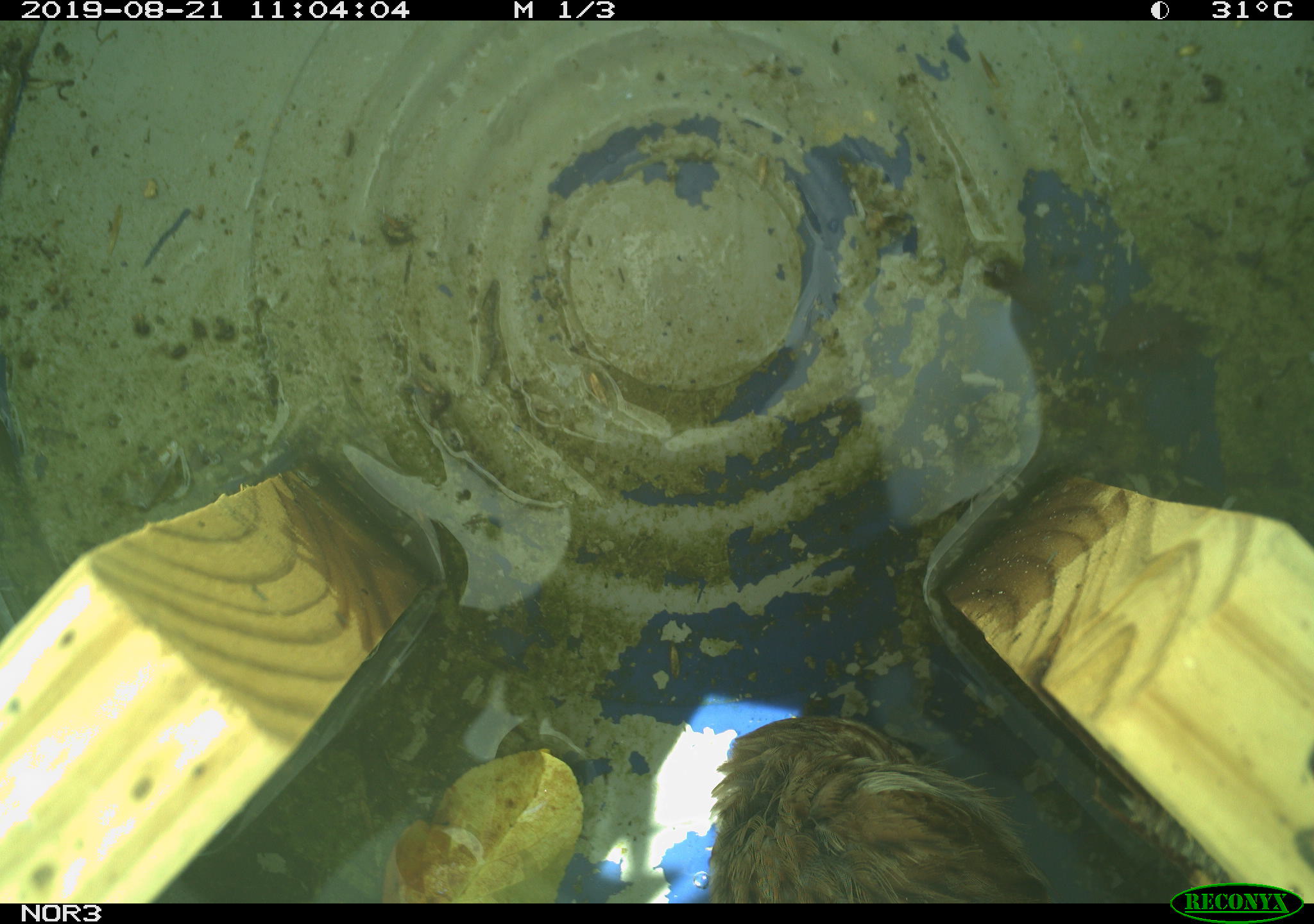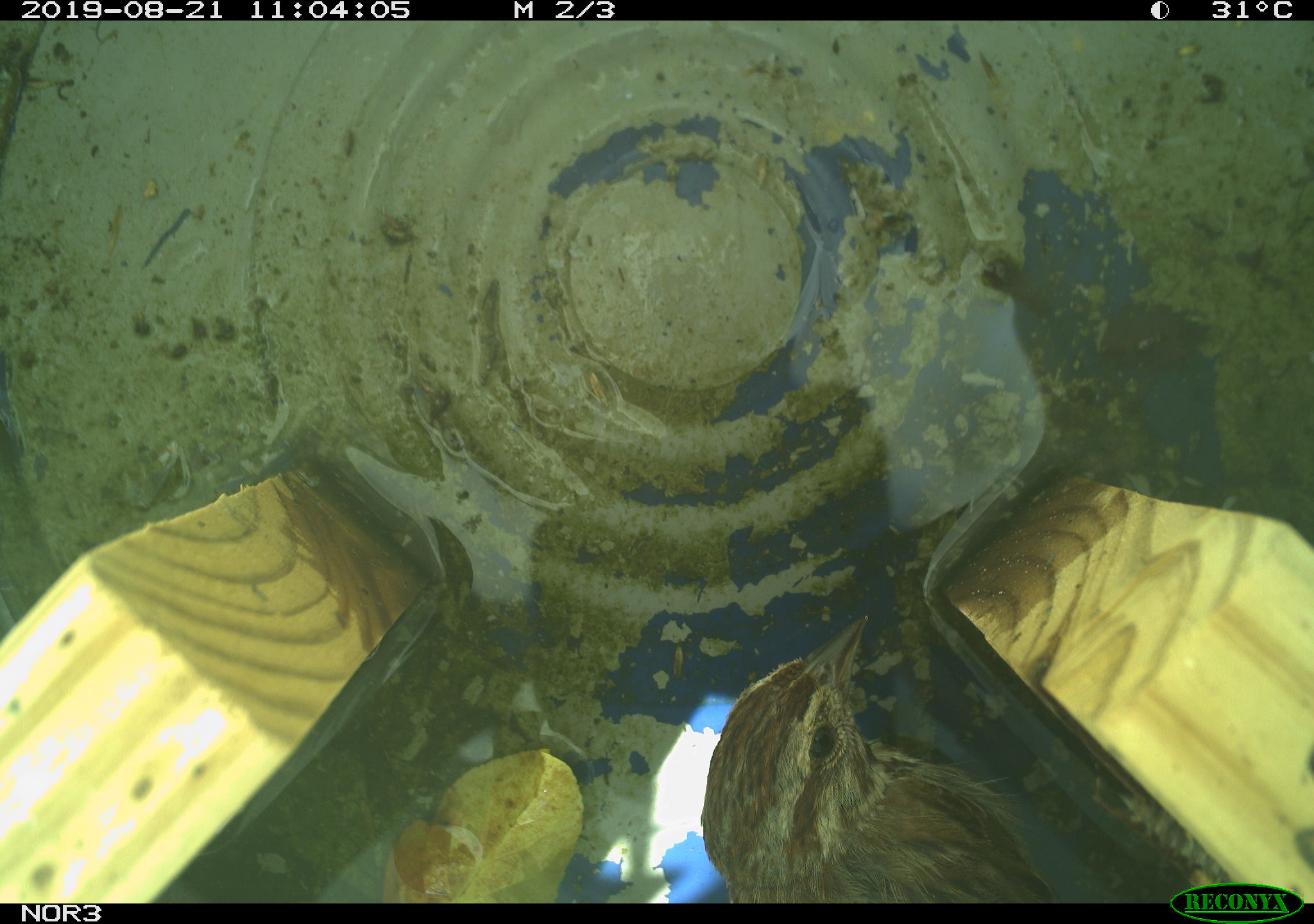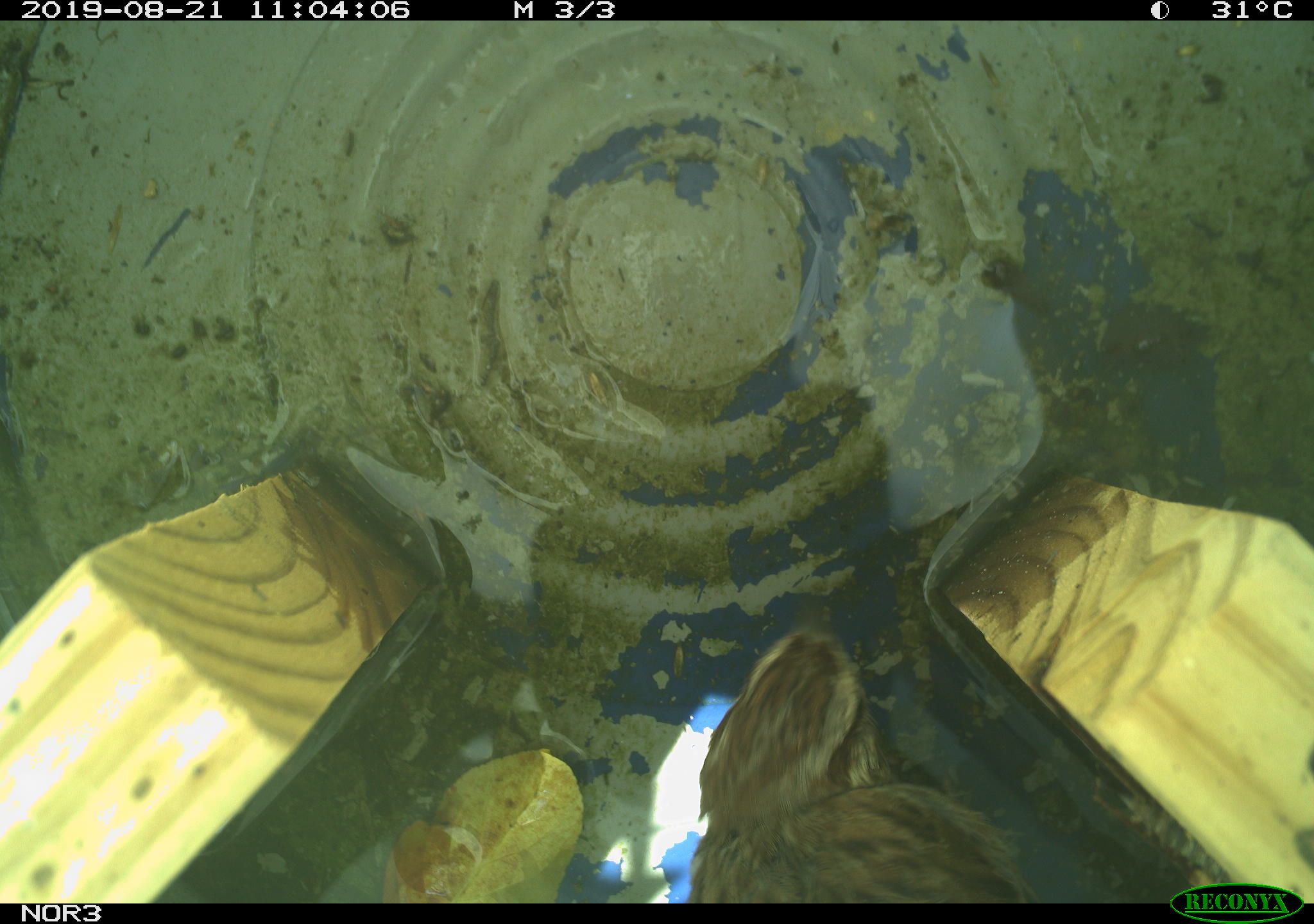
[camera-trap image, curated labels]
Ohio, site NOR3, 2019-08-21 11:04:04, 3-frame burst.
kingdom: Animalia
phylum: Chordata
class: Aves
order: Passeriformes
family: Passerellidae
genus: Melospiza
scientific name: Melospiza melodia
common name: song sparrow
Song sparrow (Melospiza melodia).